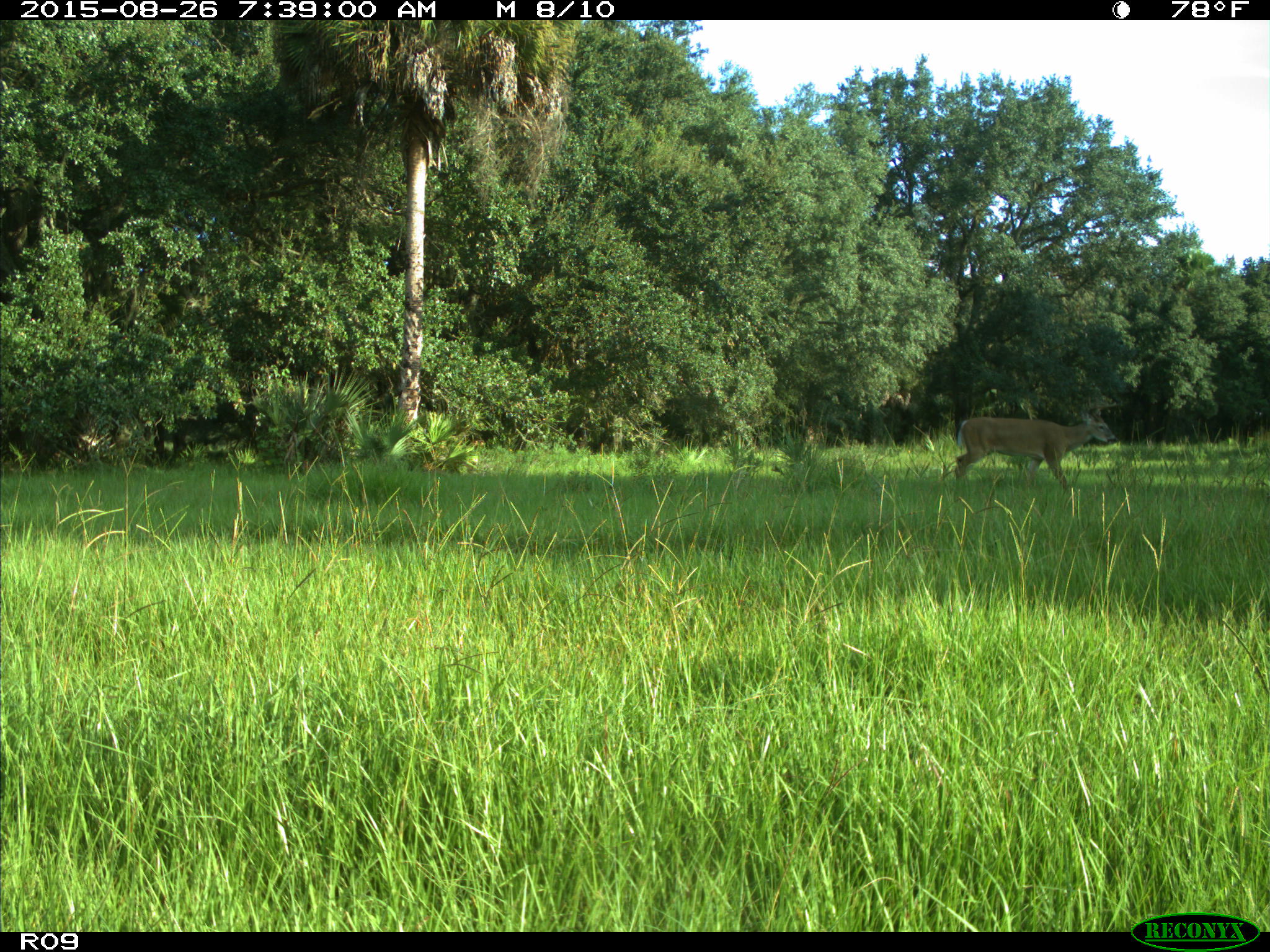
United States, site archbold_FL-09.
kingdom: Animalia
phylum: Chordata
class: Mammalia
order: Artiodactyla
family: Cervidae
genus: Odocoileus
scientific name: Odocoileus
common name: deer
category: unidentified deer